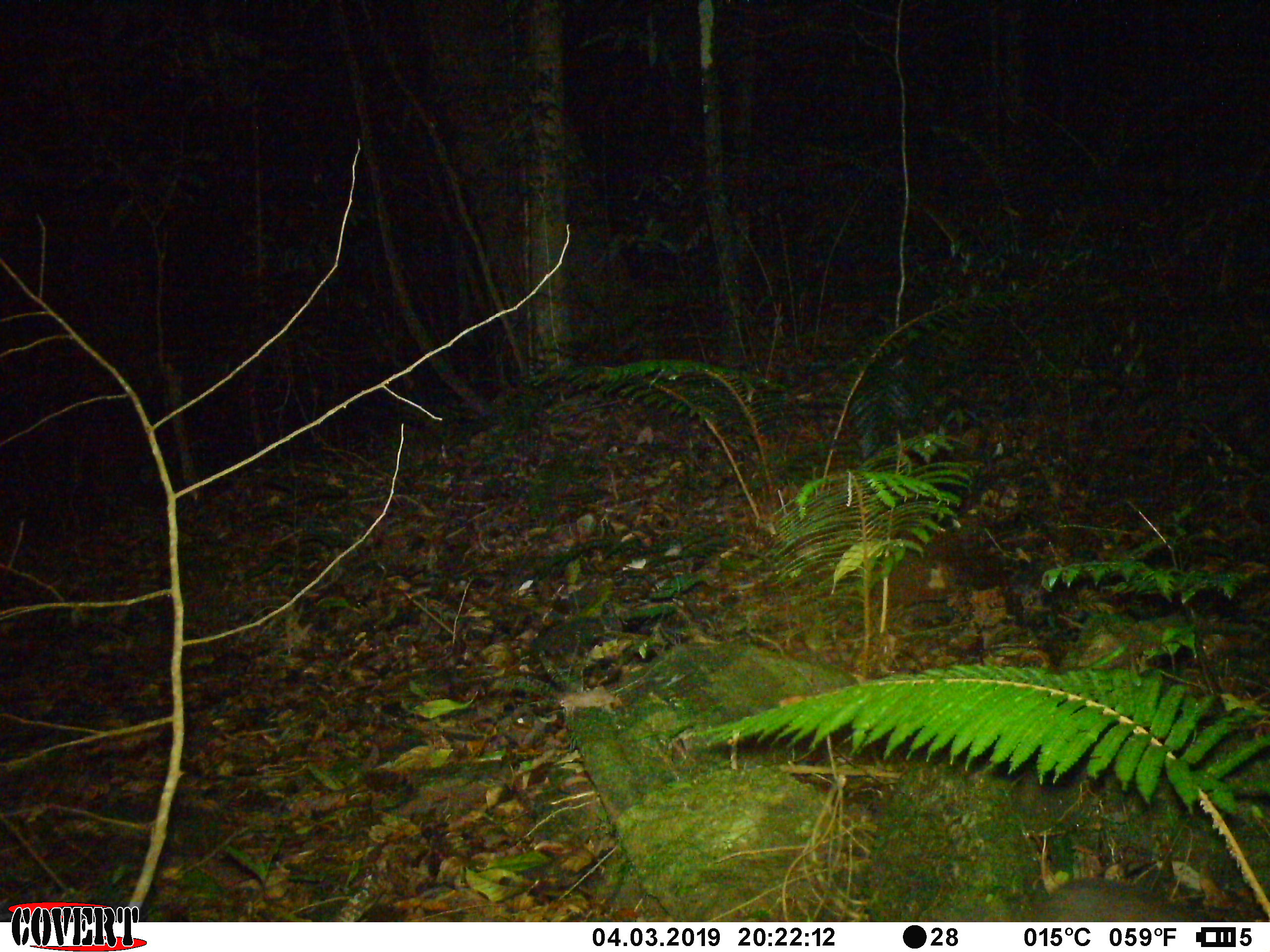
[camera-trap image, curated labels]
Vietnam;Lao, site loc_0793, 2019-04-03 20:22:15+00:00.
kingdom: Animalia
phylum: Chordata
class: Mammalia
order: Carnivora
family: Mustelidae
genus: Melogale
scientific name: Melogale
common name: ferret badger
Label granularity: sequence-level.